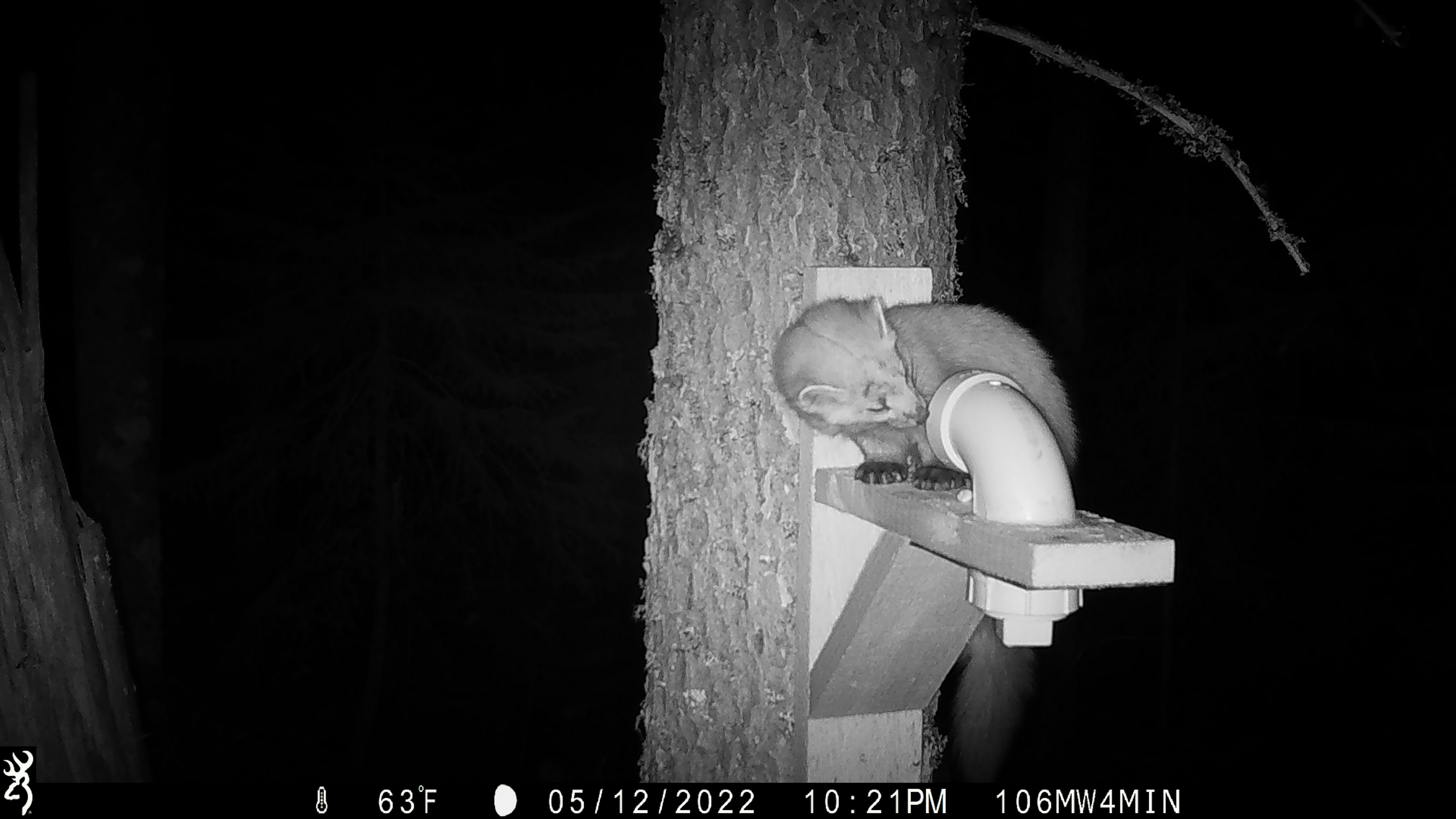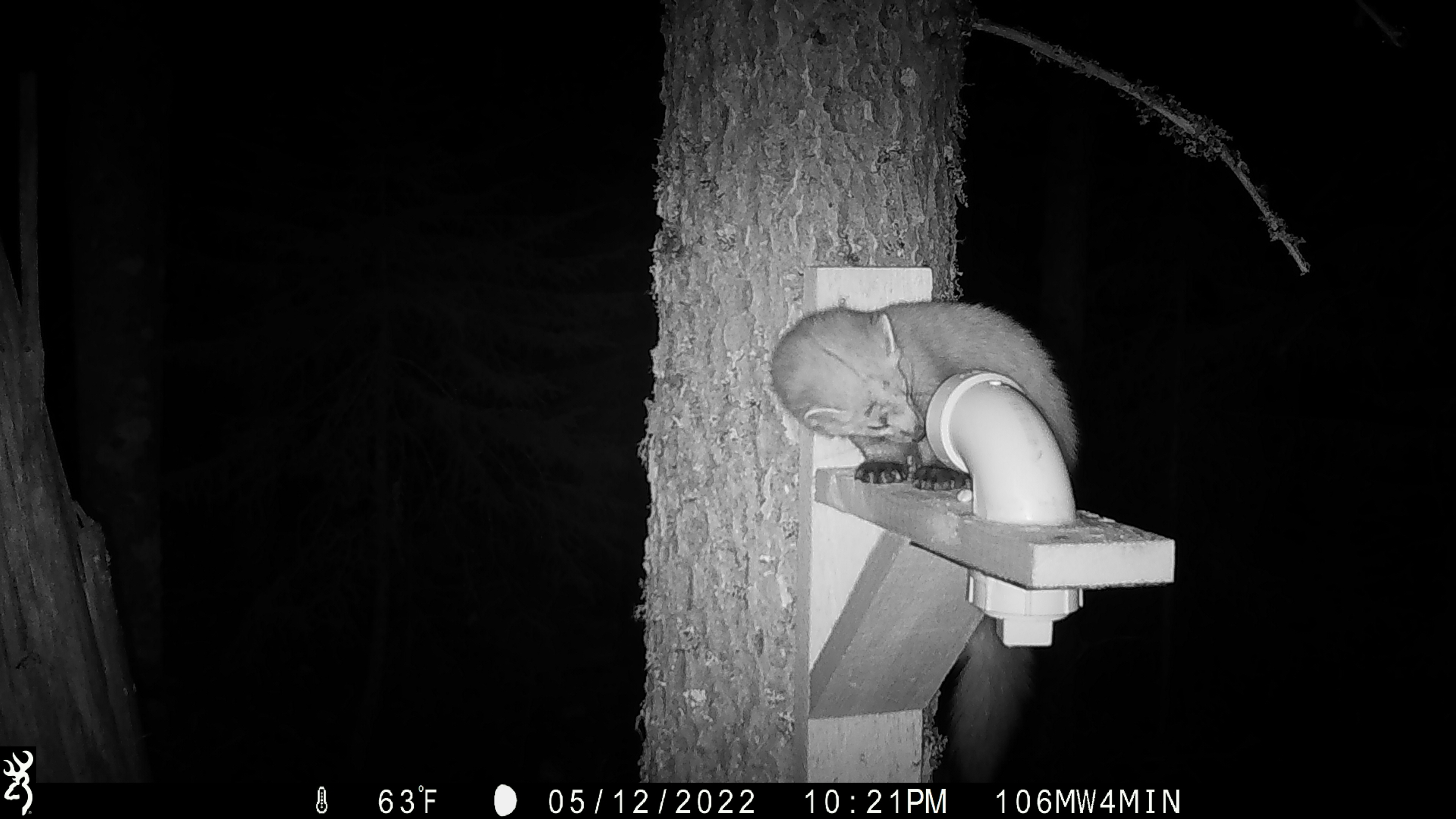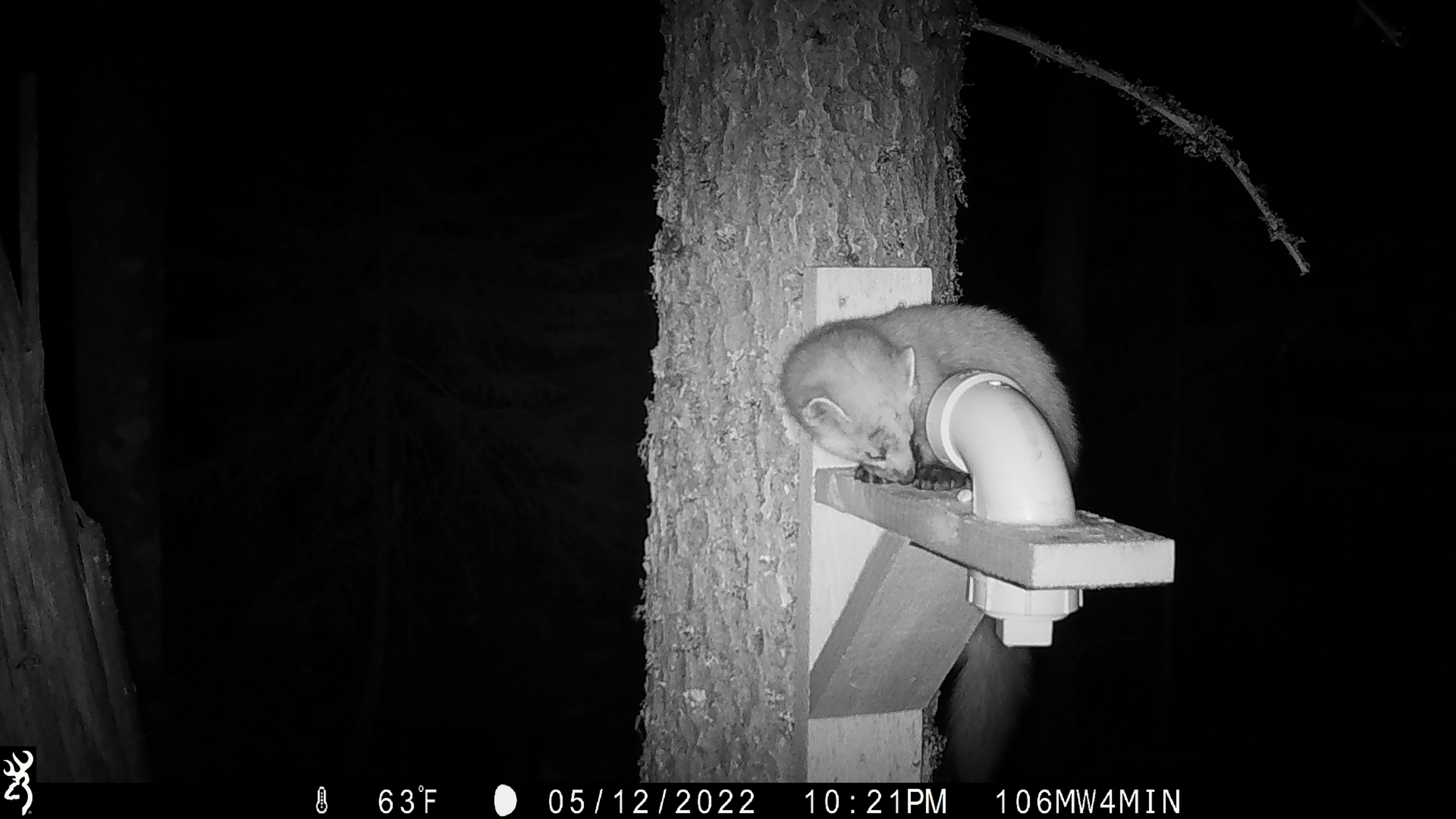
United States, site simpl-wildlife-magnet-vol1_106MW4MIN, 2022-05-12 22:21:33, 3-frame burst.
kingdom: Animalia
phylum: Chordata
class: Mammalia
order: Carnivora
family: Mustelidae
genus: Martes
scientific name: Martes americana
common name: american marten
American marten (Martes americana).